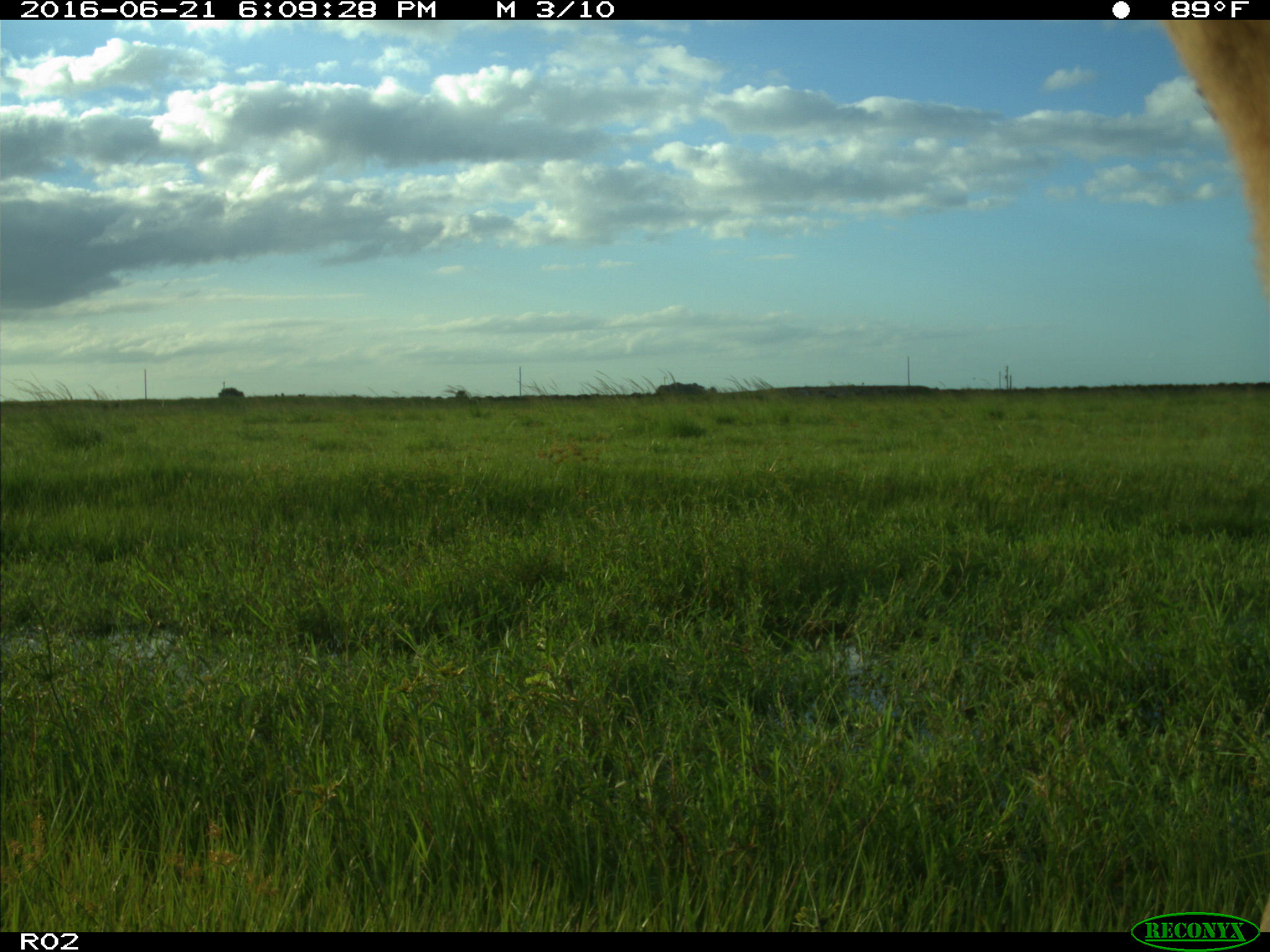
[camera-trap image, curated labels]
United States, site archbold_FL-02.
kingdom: Animalia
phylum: Chordata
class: Mammalia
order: Artiodactyla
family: Bovidae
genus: Bos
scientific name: Bos taurus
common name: domestic cow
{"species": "Bos taurus (domestic cow)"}